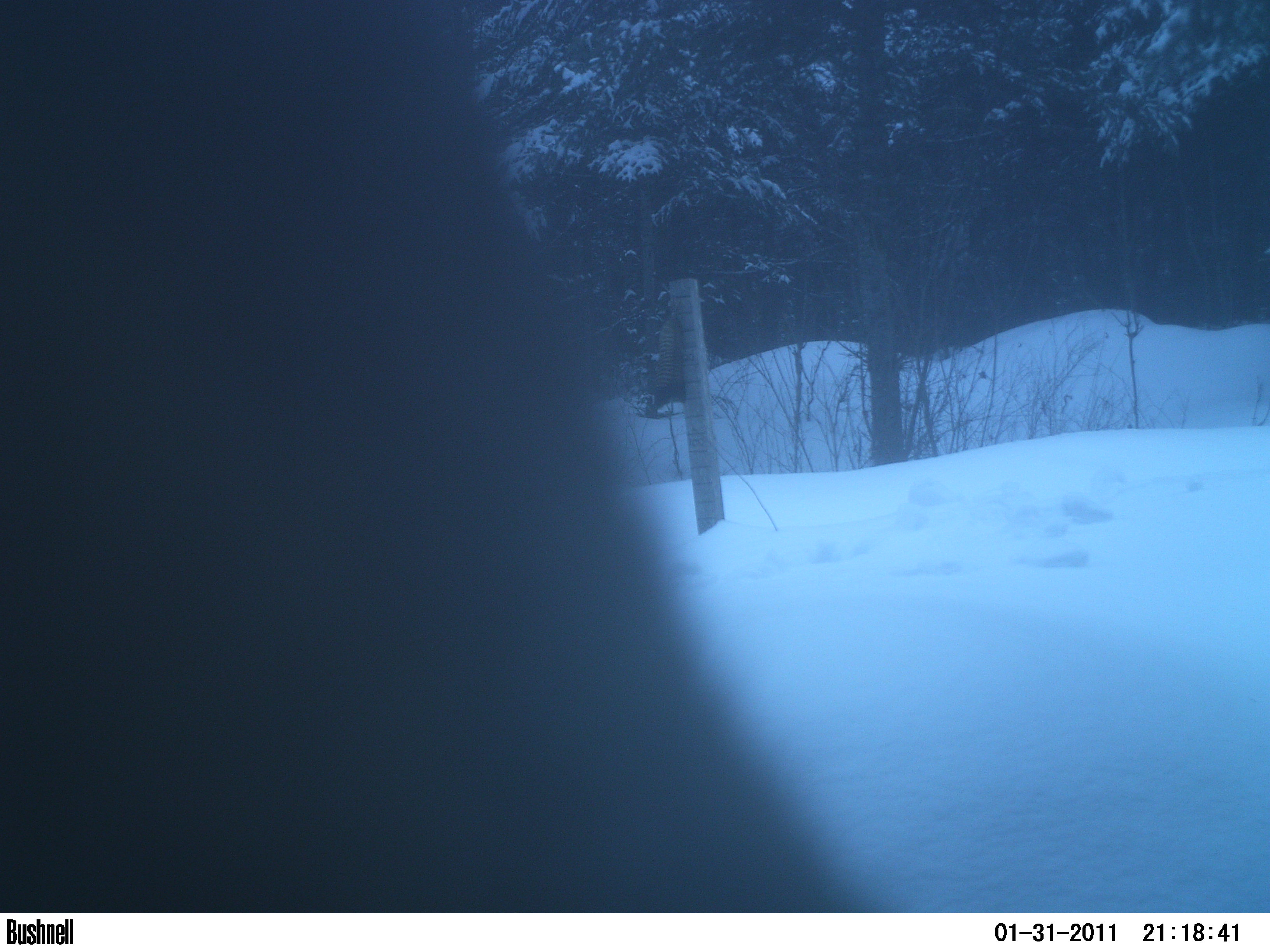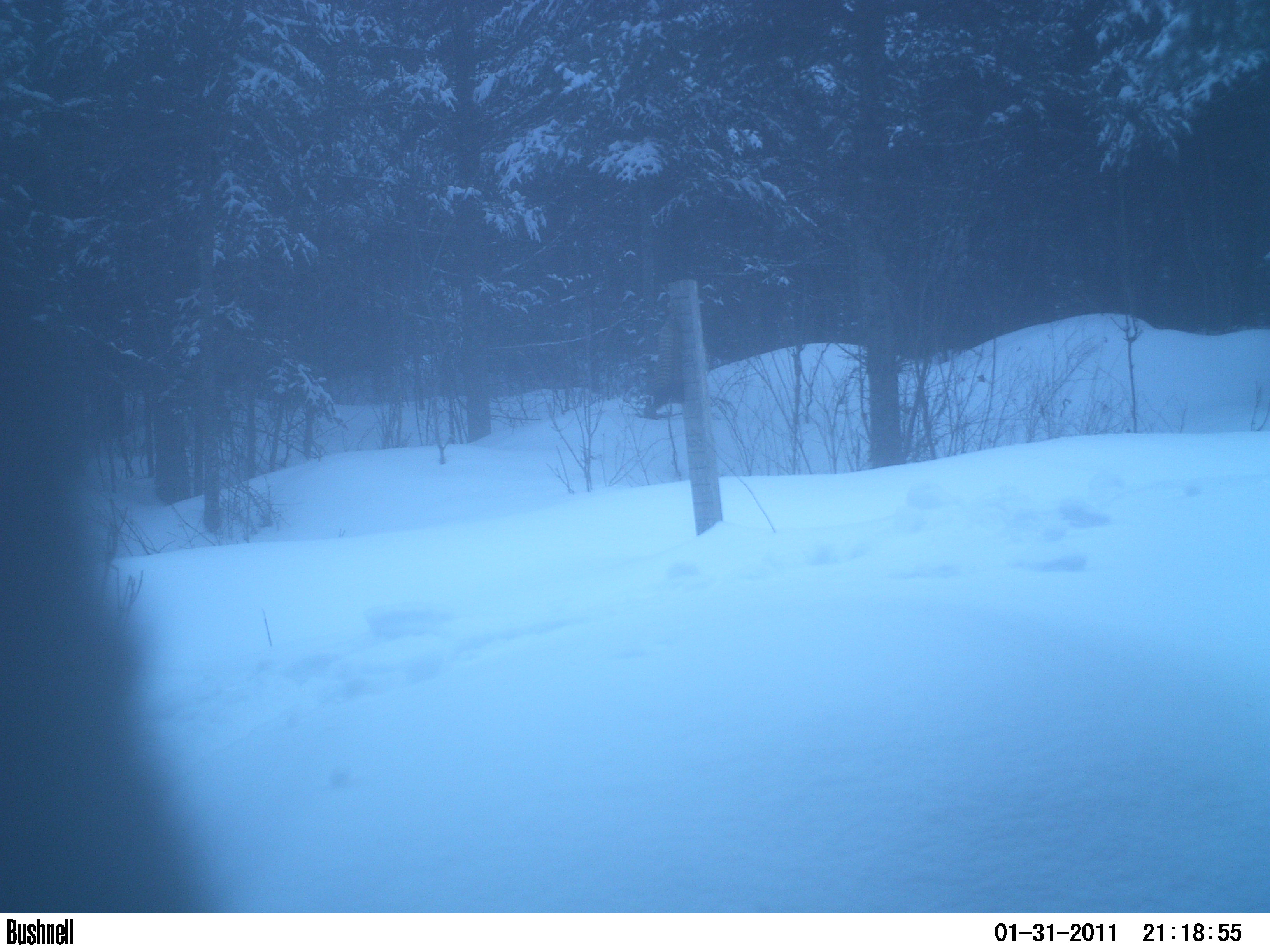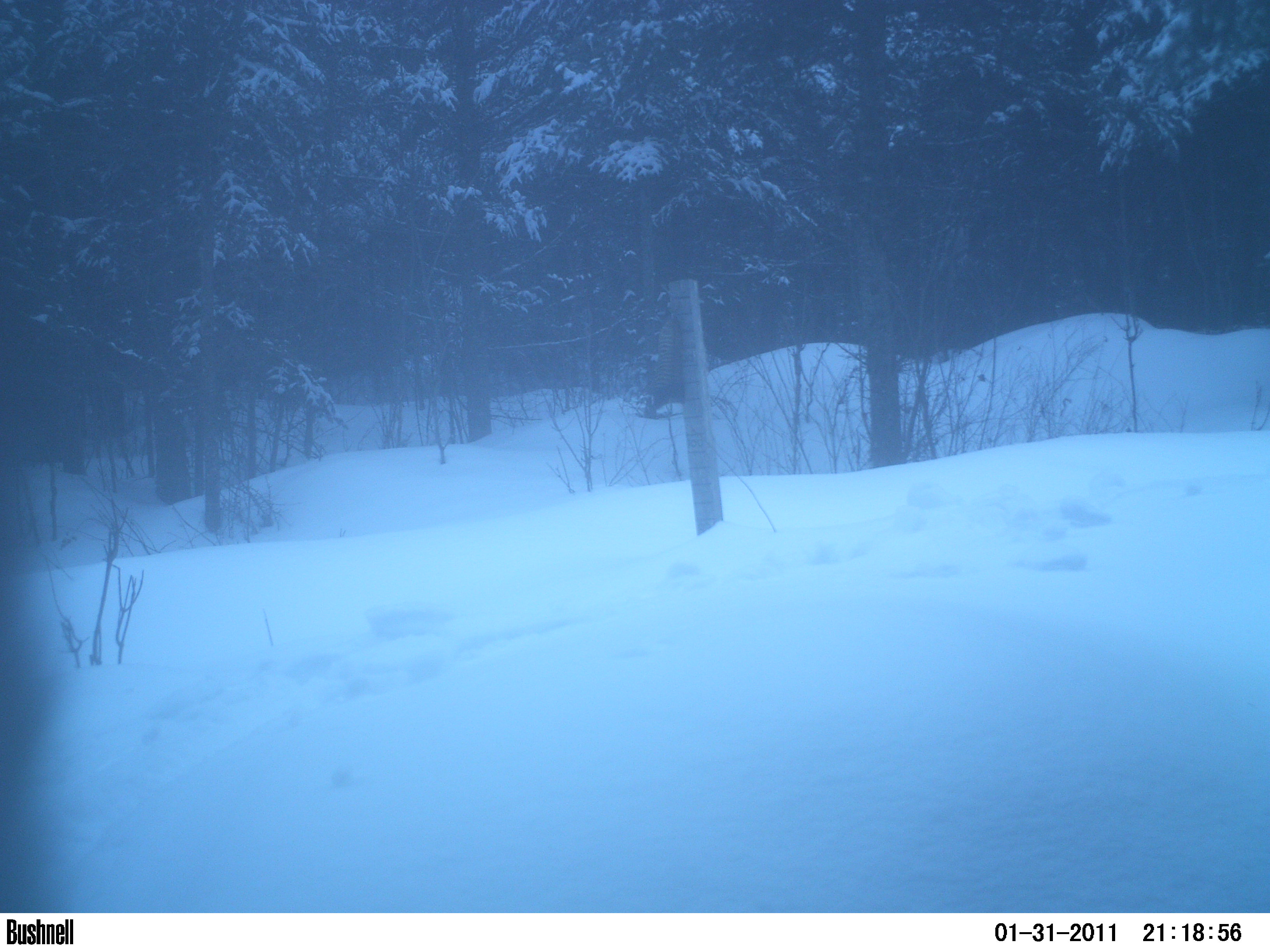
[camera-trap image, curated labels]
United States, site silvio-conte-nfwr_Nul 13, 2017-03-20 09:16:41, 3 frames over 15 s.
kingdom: Animalia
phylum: Chordata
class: Mammalia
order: Artiodactyla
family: Cervidae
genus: Alces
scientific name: Alces alces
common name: moose